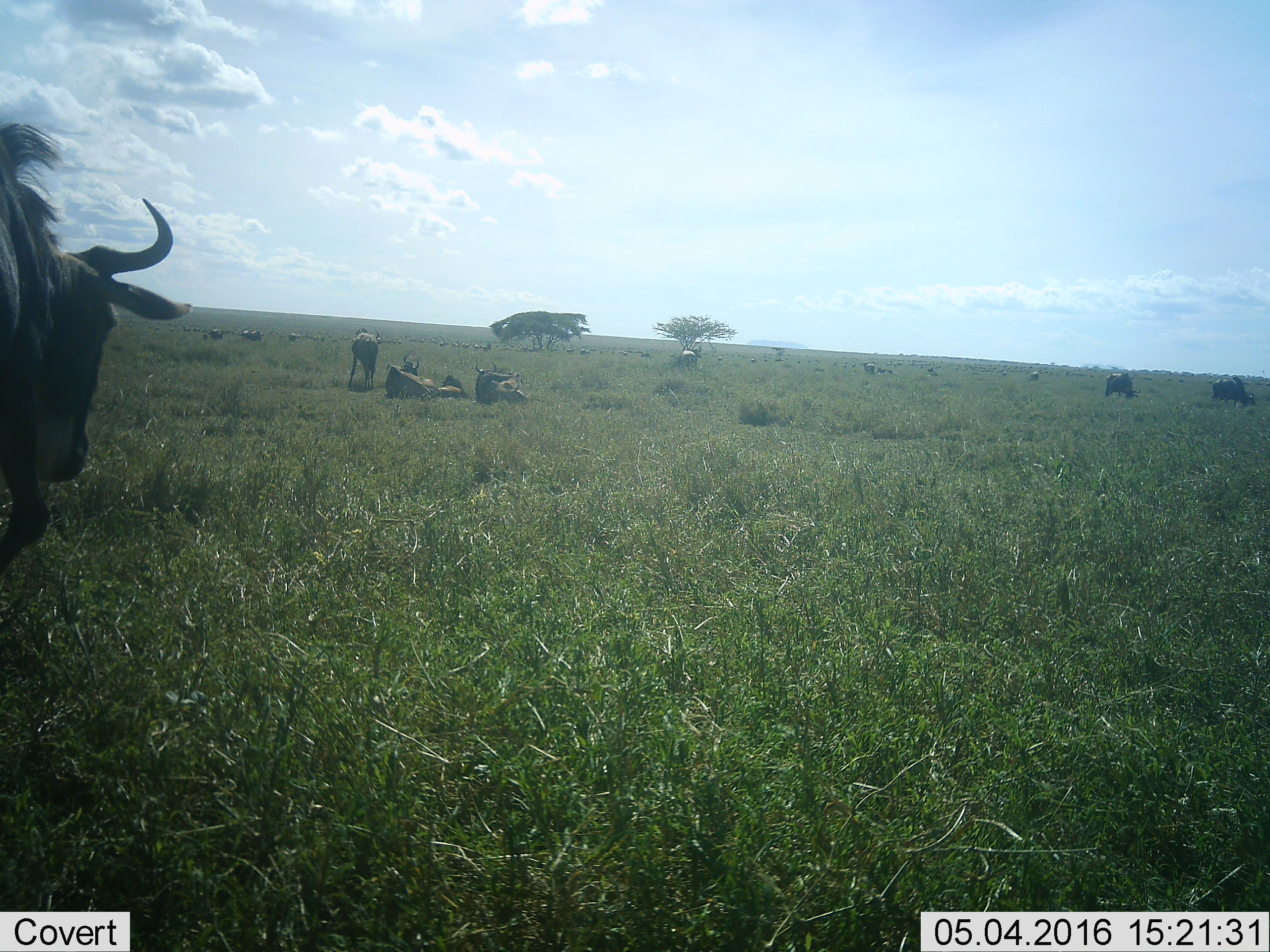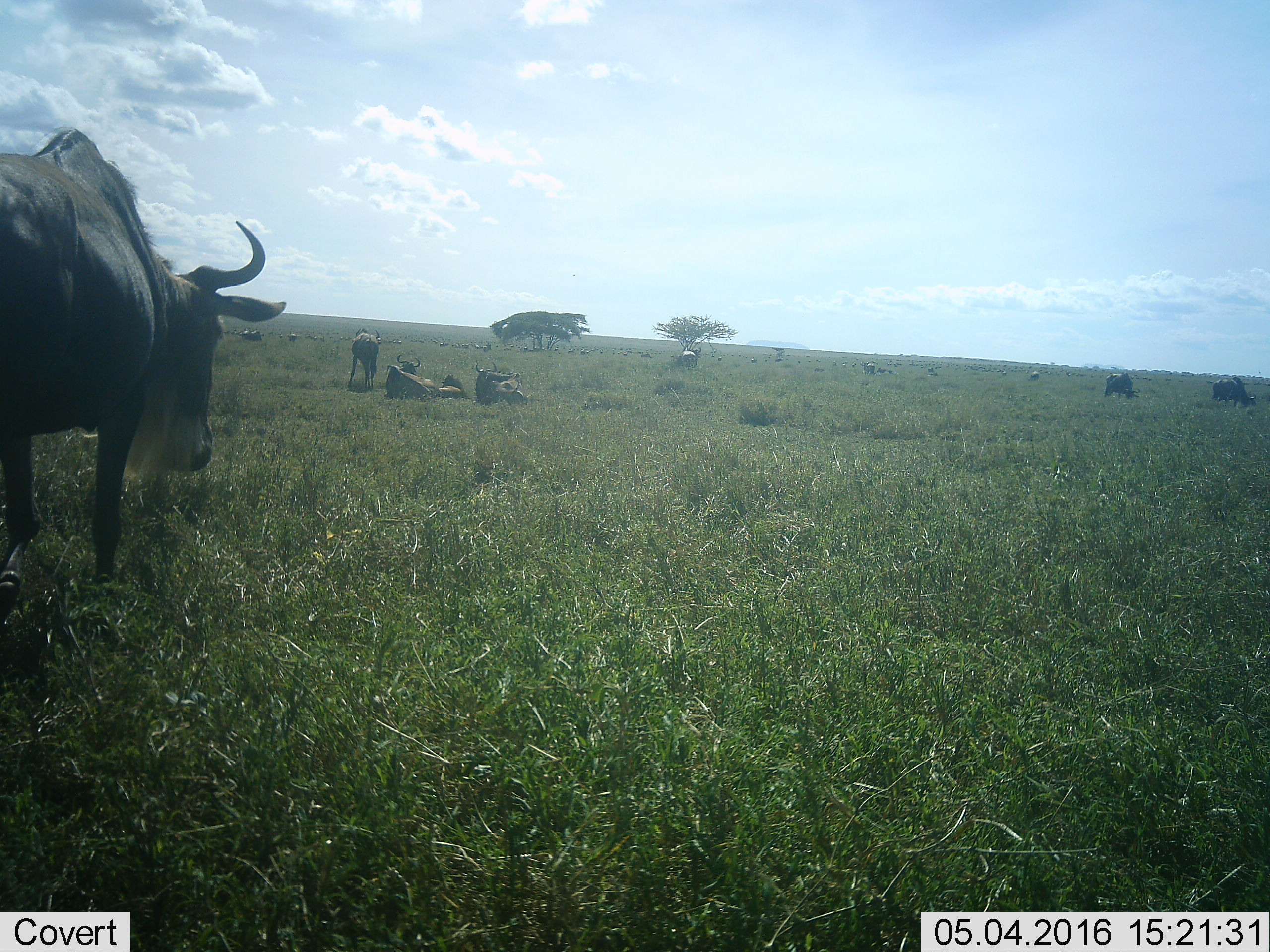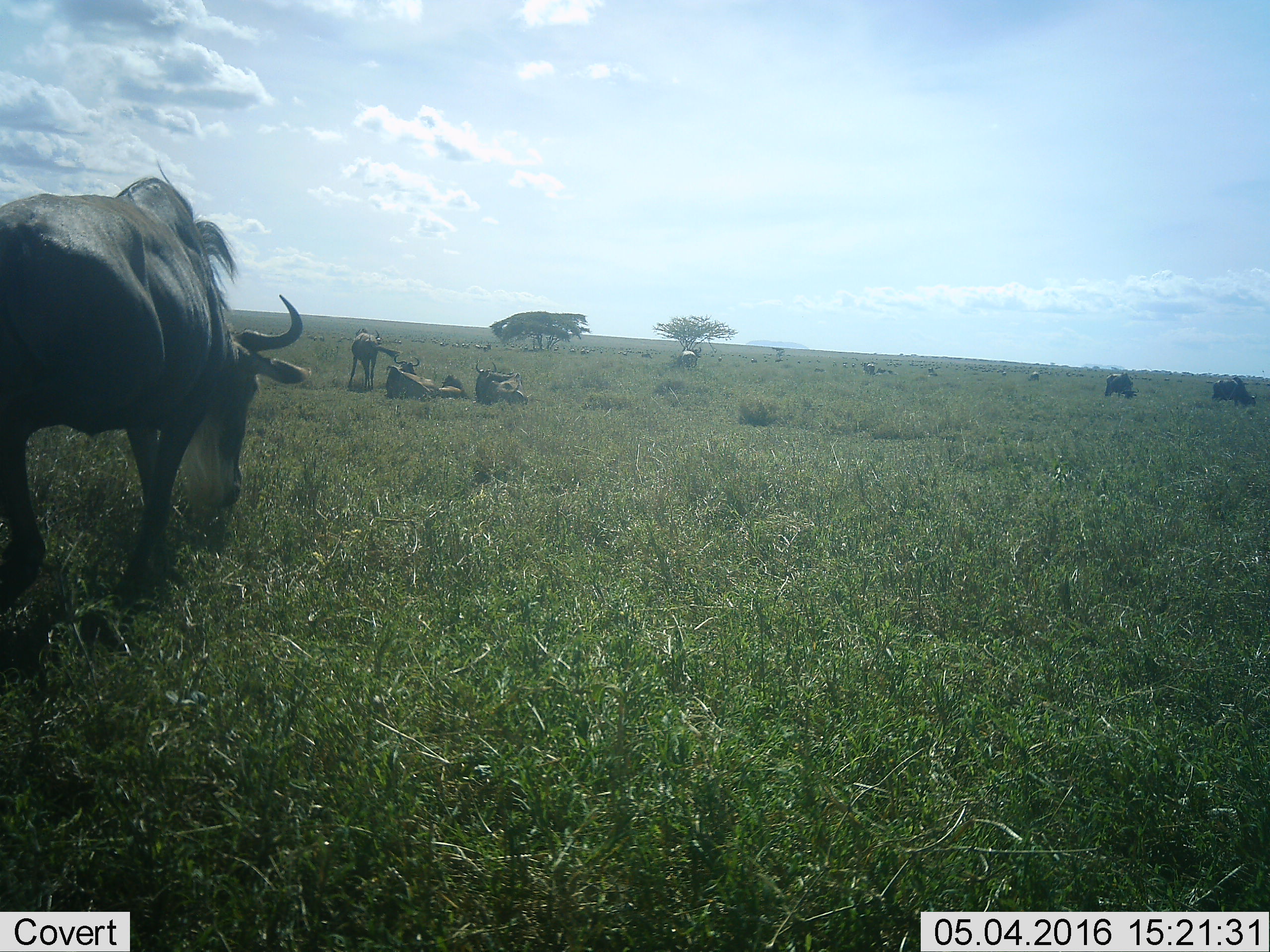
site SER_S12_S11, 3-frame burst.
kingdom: Animalia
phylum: Chordata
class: Mammalia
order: Artiodactyla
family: Bovidae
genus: Connochaetes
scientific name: Connochaetes taurinus taurinus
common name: blue wildebeest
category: wildebeestblue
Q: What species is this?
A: Wildebeestblue (blue wildebeest) (Connochaetes taurinus taurinus).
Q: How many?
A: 11-50.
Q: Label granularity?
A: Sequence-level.